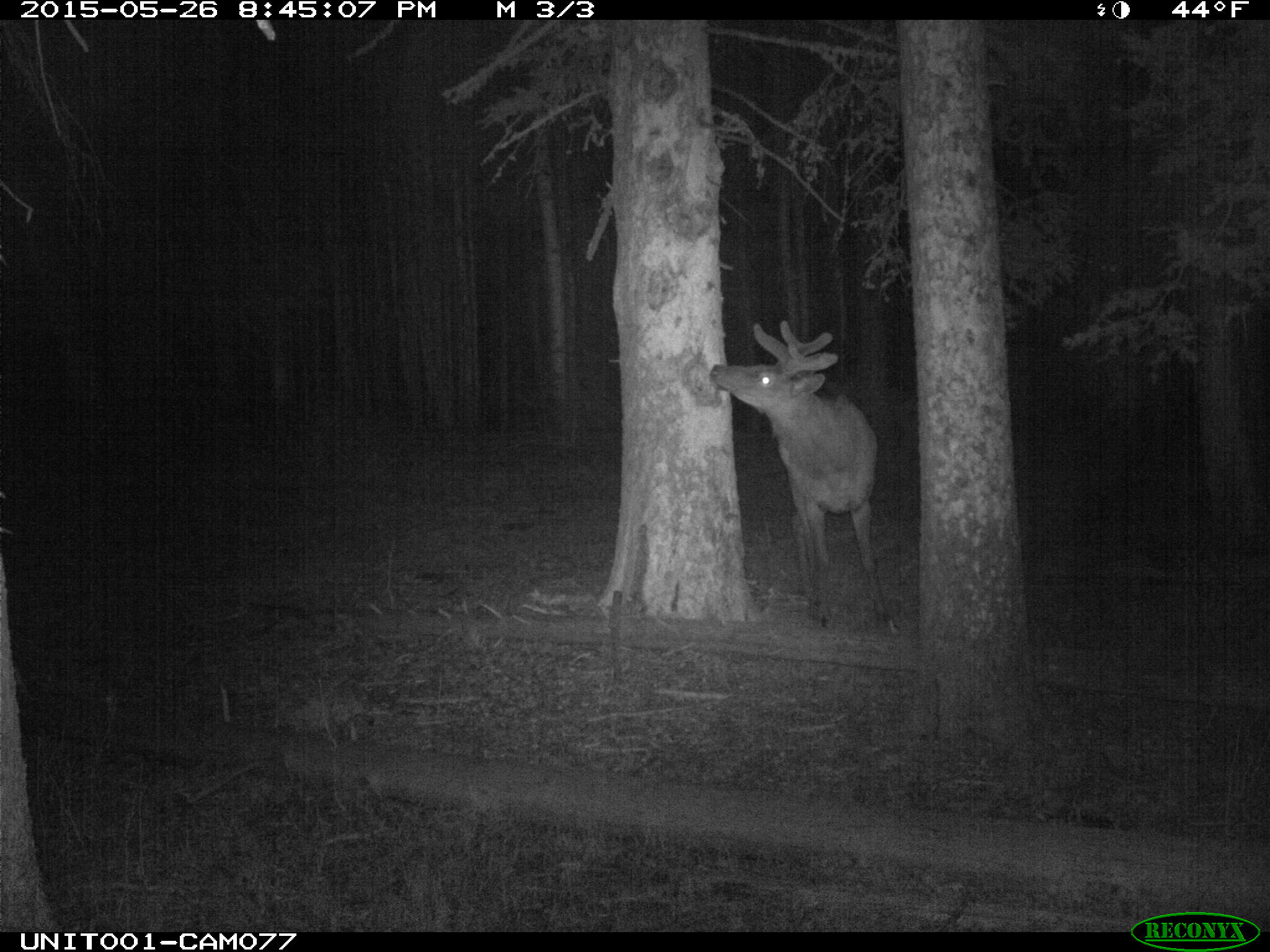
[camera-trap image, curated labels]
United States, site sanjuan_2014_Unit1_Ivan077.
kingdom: Animalia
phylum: Chordata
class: Mammalia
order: Artiodactyla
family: Cervidae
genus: Cervus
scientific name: Cervus elaphus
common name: red deer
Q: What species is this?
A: Cervus elaphus (red deer).